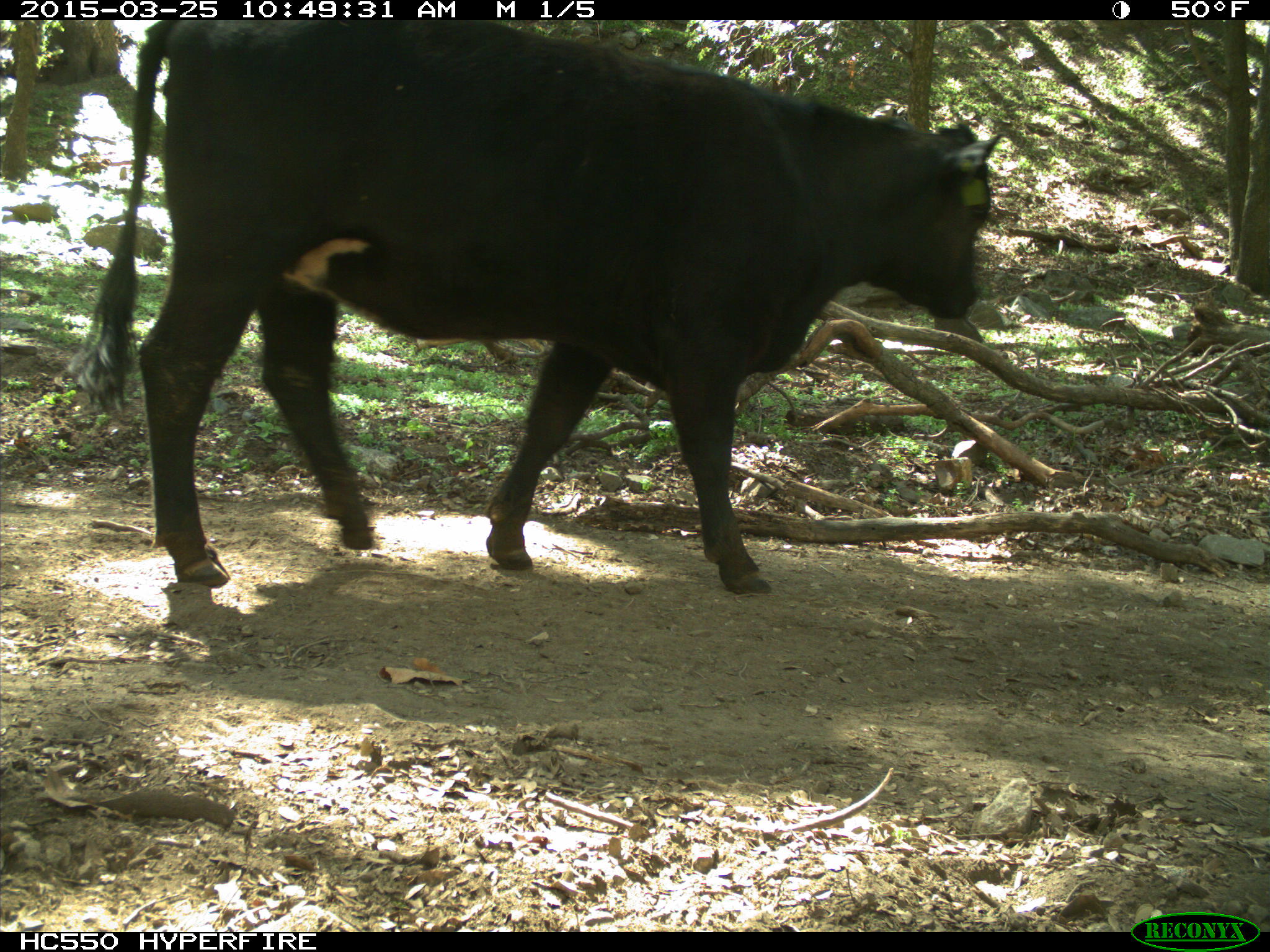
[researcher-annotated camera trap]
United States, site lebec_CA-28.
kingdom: Animalia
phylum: Chordata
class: Mammalia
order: Artiodactyla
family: Bovidae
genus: Bos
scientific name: Bos taurus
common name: domestic cow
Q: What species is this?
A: Bos taurus (domestic cow).